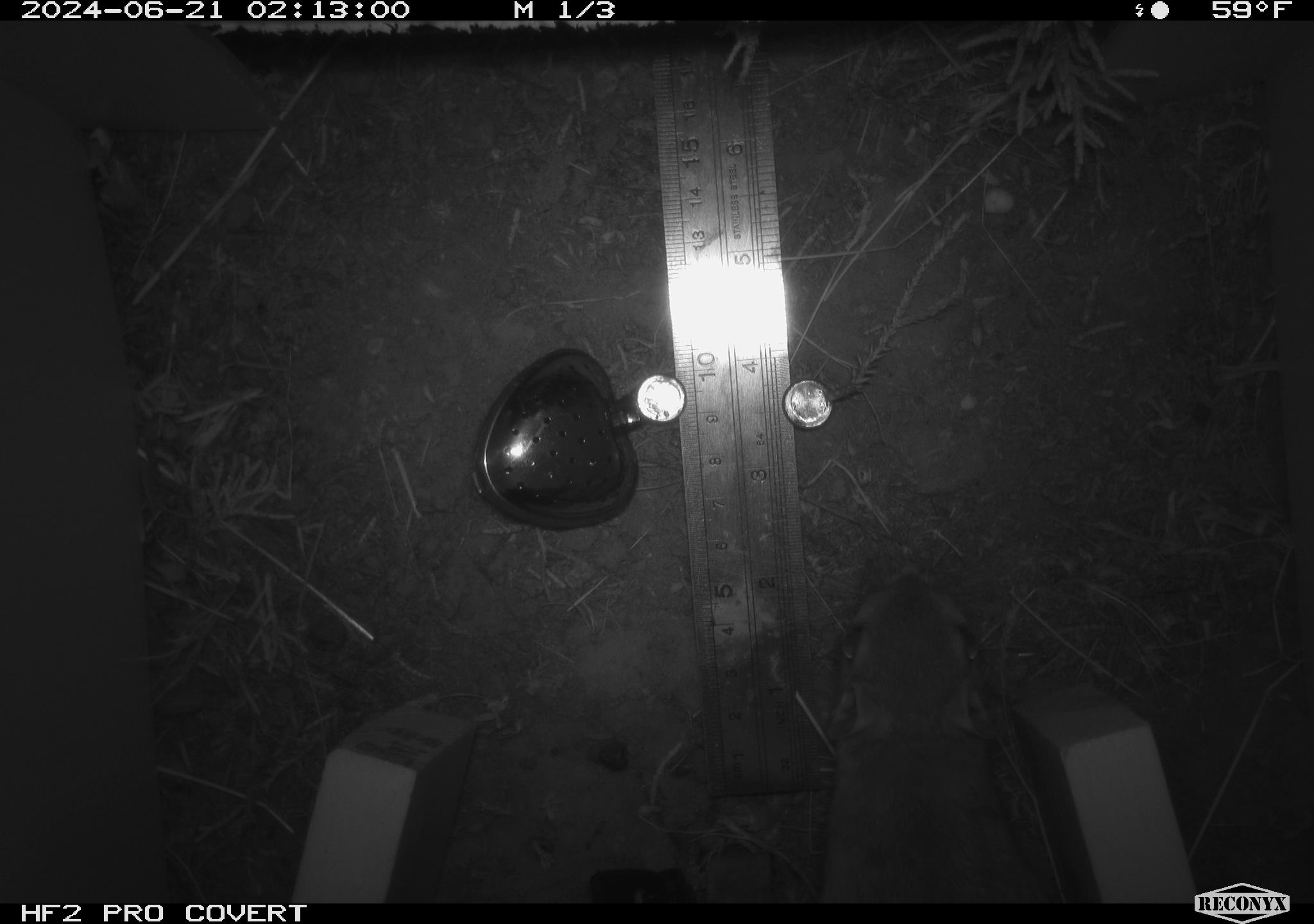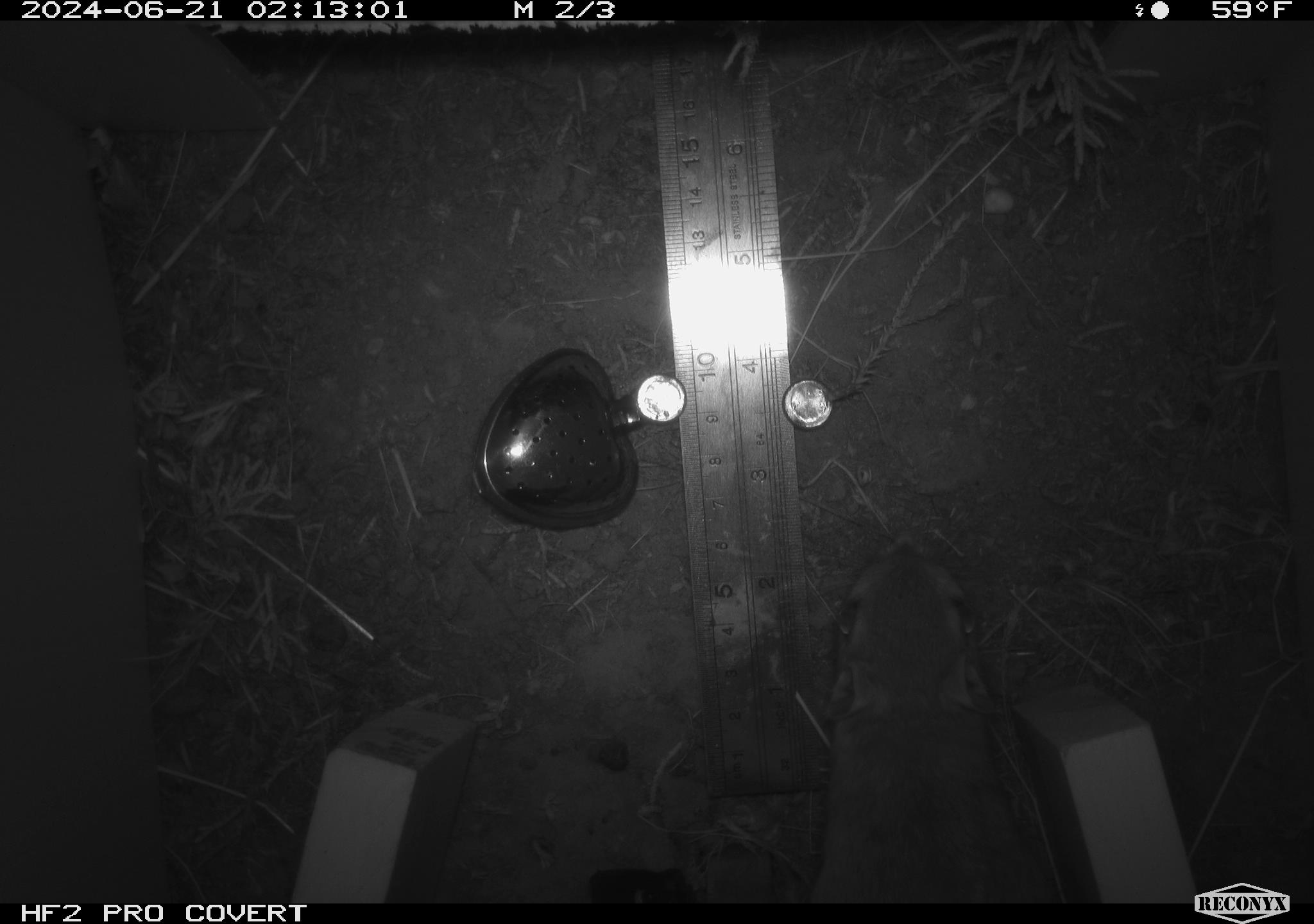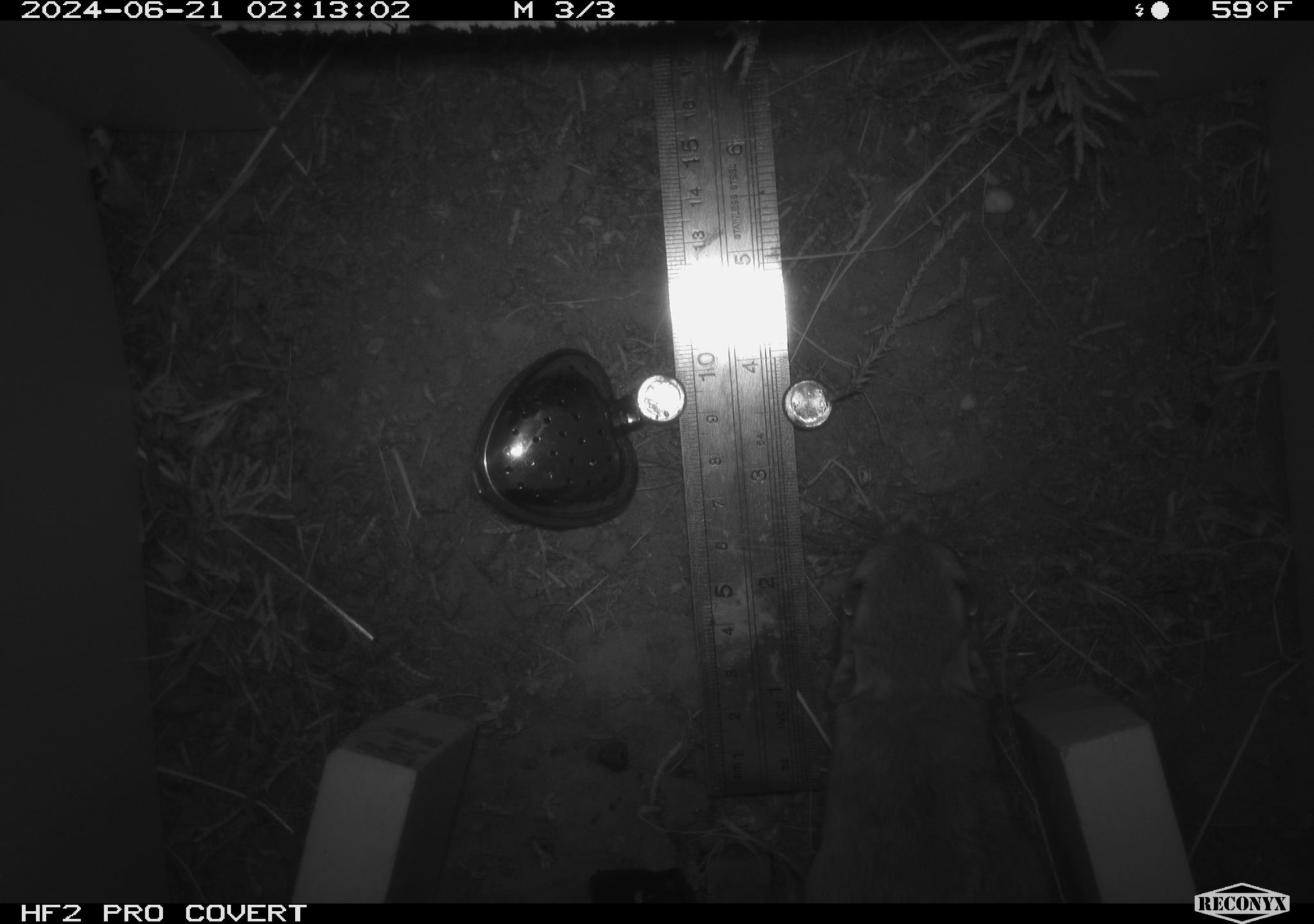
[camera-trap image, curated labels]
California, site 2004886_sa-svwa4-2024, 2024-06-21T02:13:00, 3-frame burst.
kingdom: Animalia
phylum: Chordata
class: Mammalia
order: Rodentia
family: Heteromyidae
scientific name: Heteromyidae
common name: kangaroo rats and pocket mice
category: heteromyidae family